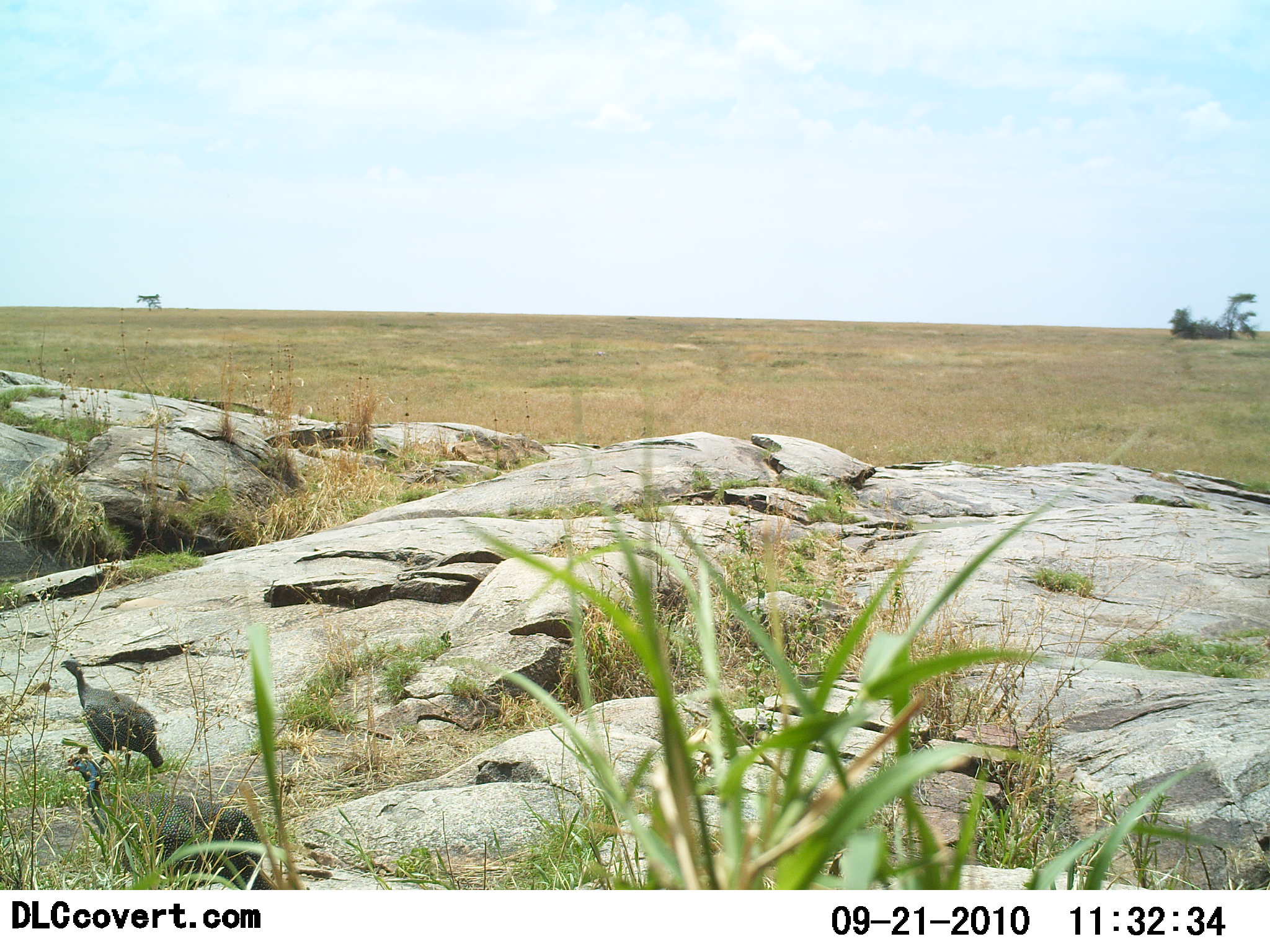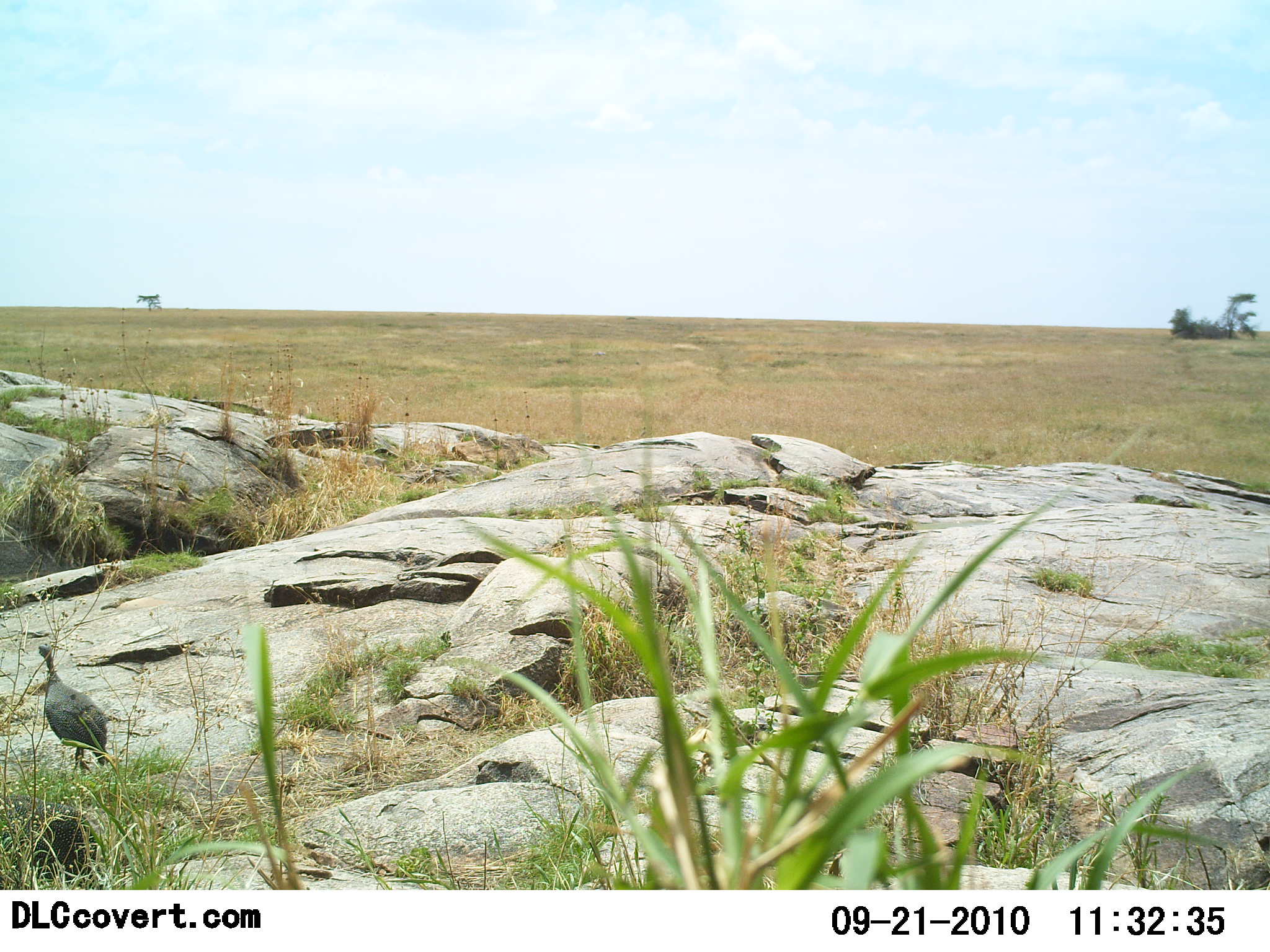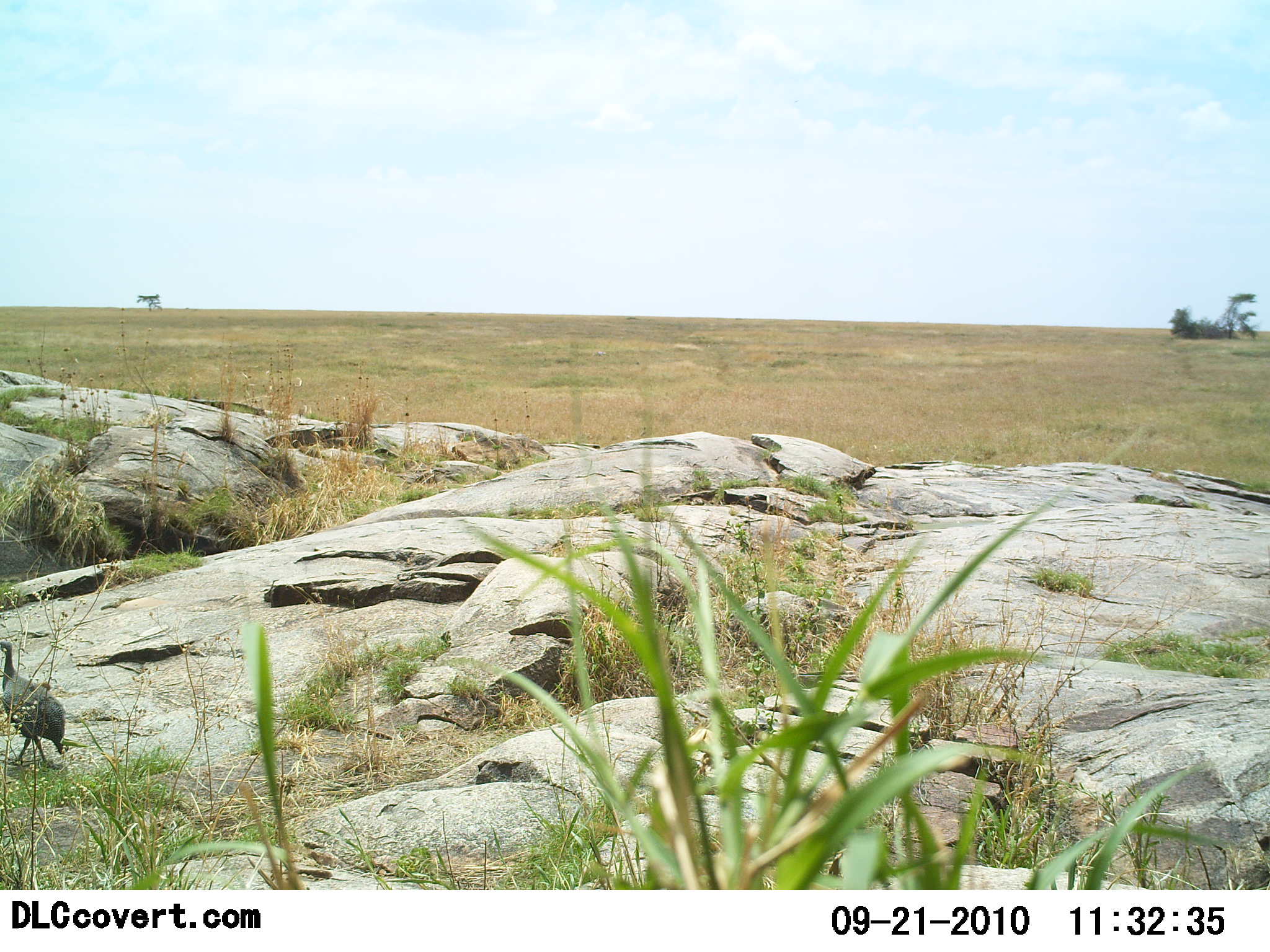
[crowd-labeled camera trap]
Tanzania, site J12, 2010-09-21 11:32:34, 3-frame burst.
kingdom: Animalia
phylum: Chordata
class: Aves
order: Galliformes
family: Numididae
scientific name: Numididae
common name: guinea fowl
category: guineafowl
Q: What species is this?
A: Guineafowl (guinea fowl) (Numididae).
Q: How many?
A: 2.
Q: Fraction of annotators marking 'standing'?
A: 17%.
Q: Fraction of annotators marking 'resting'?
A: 0%.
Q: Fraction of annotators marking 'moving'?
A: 92%.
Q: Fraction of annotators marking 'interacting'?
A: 0%.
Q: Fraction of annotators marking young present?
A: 0%.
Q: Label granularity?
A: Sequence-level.